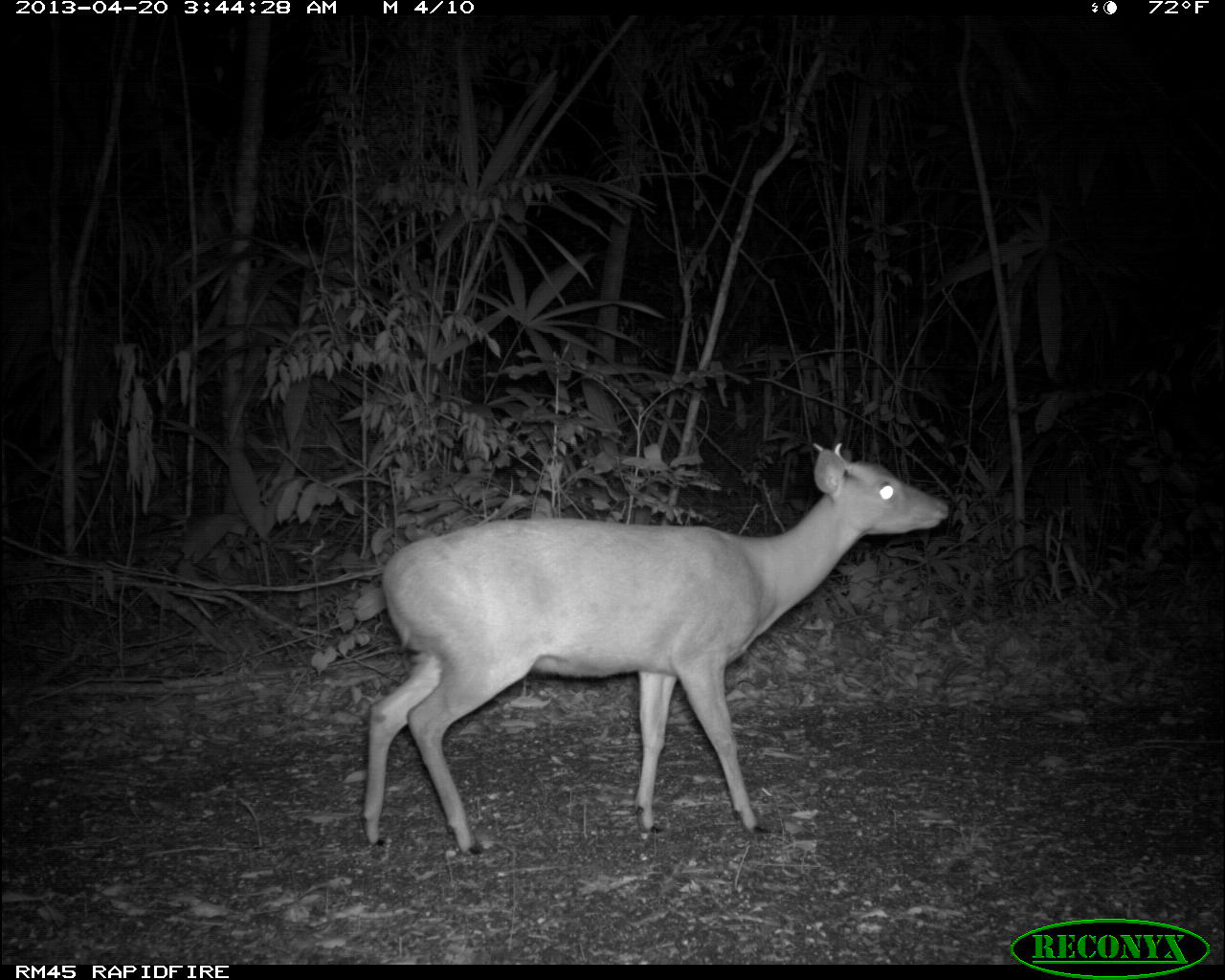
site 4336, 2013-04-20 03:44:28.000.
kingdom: Animalia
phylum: Chordata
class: Mammalia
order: Artiodactyla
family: Cervidae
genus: Mazama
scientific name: Mazama temama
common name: central american red brocket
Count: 1.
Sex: male.